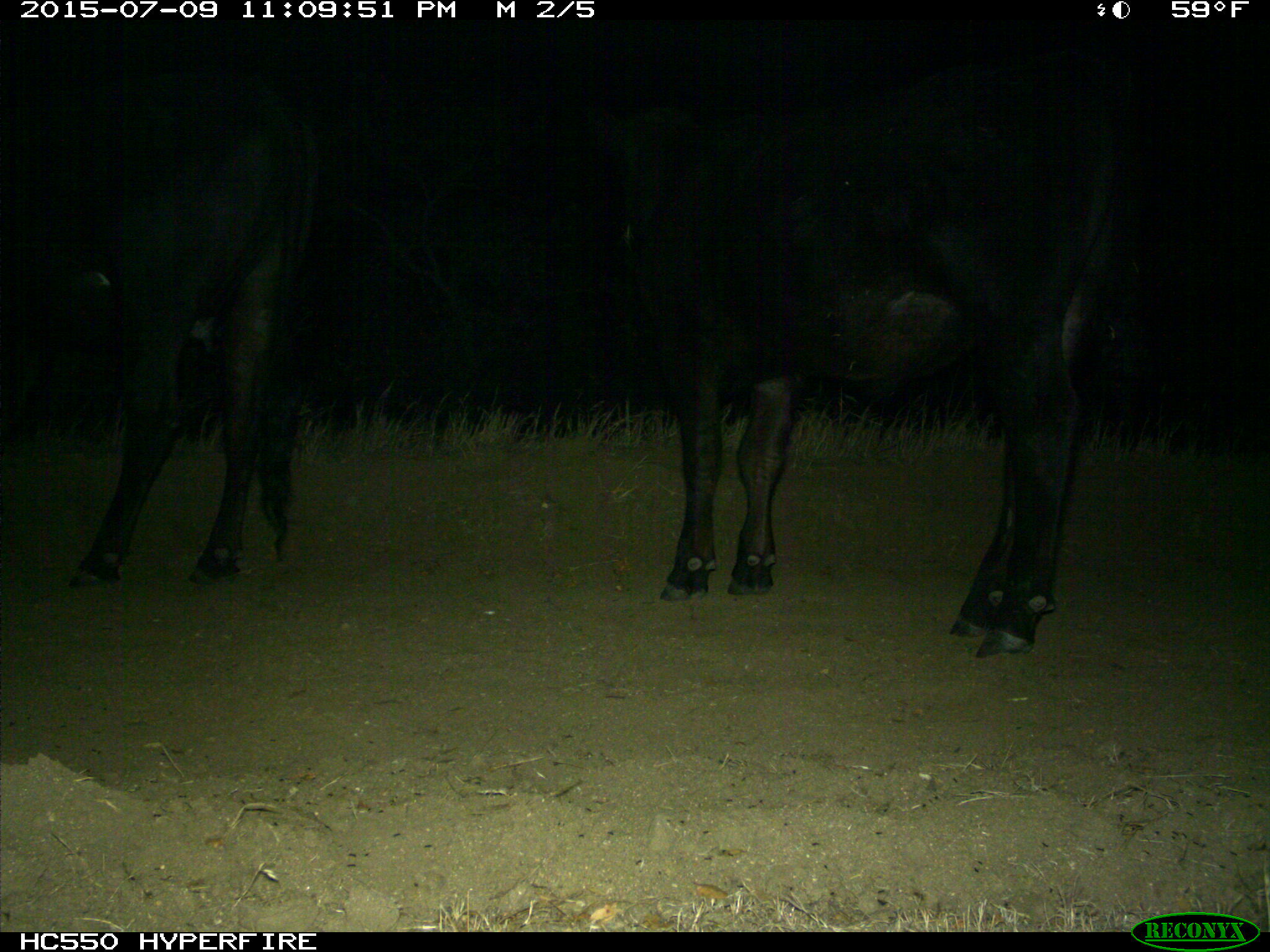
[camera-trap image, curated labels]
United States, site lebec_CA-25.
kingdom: Animalia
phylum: Chordata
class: Mammalia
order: Artiodactyla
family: Bovidae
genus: Bos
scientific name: Bos taurus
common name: domestic cow